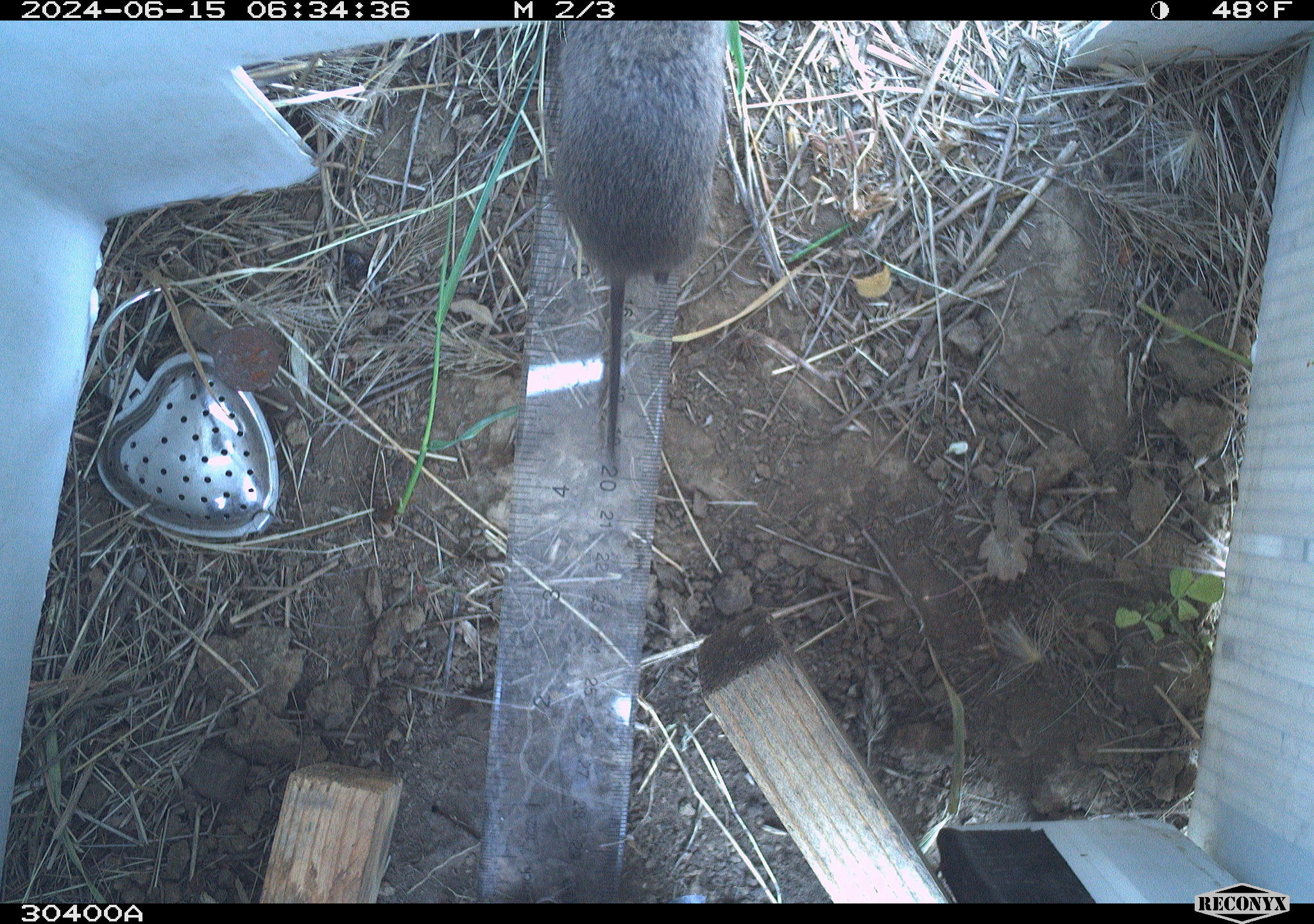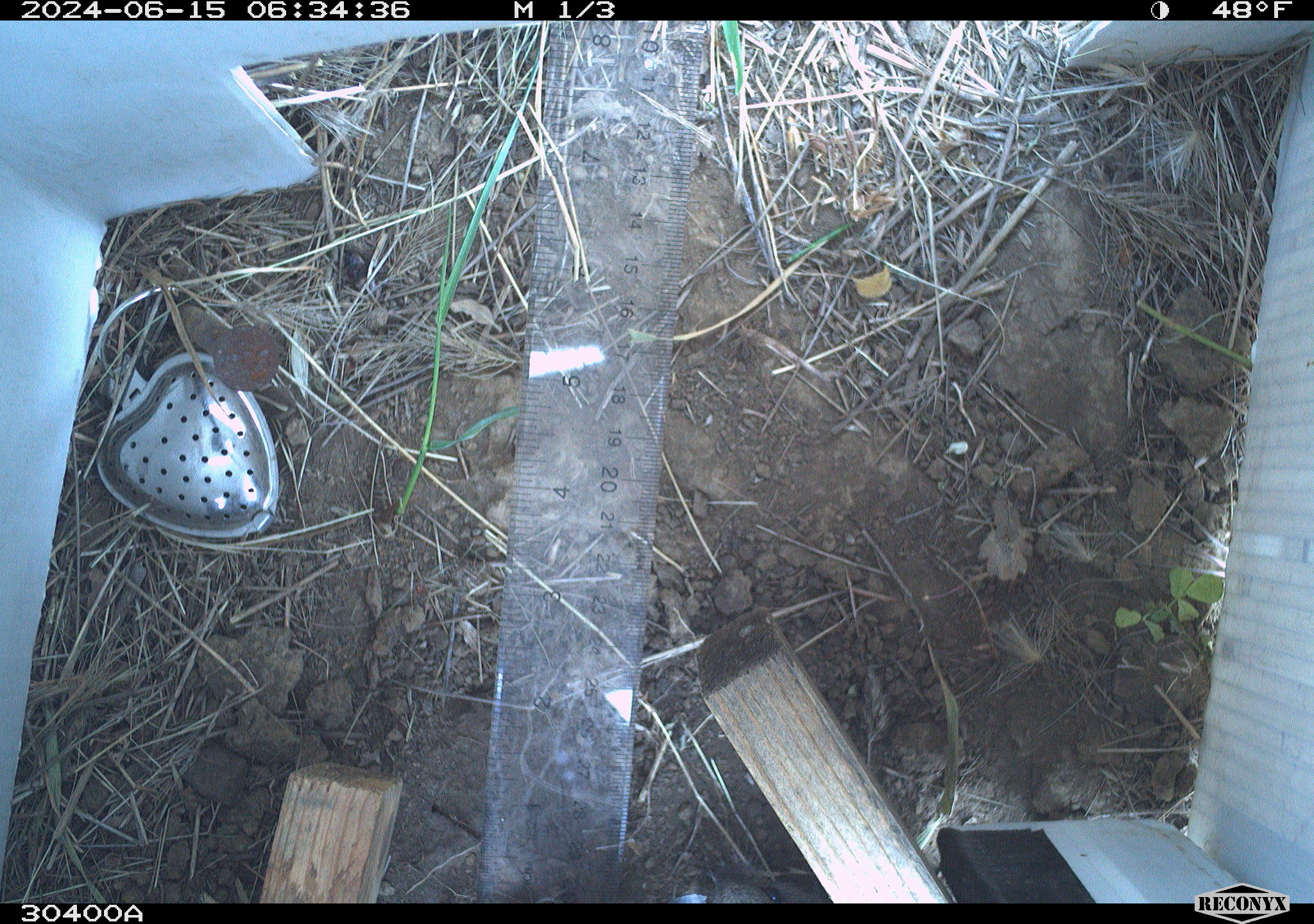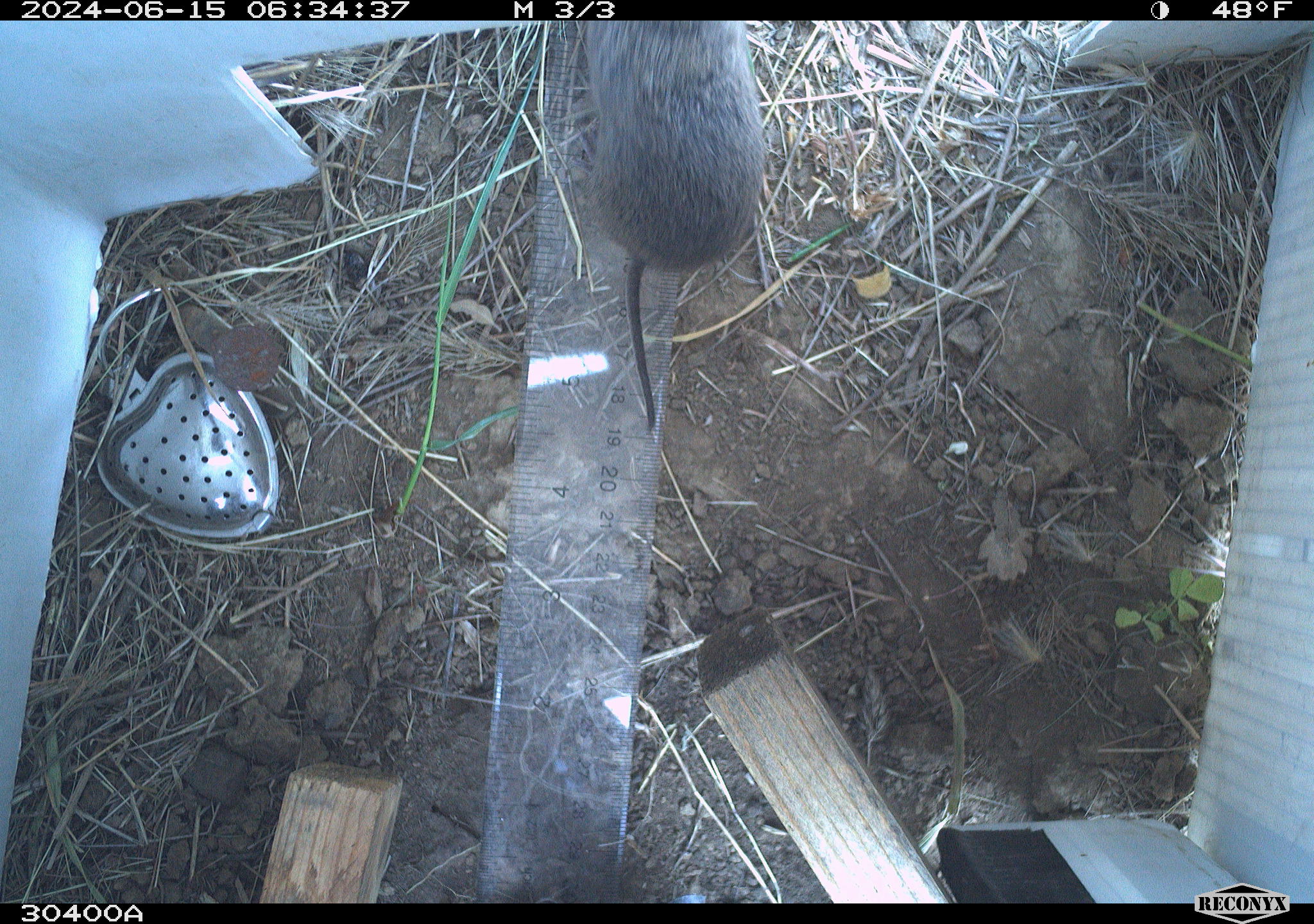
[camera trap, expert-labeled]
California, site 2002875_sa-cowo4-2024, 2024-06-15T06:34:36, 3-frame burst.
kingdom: Animalia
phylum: Chordata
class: Mammalia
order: Rodentia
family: Cricetidae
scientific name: Arvicolinae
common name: voles, lemmings, and muskrats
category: arvicolinae subfamily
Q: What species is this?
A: Arvicolinae subfamily (voles, lemmings, and muskrats) (Arvicolinae).